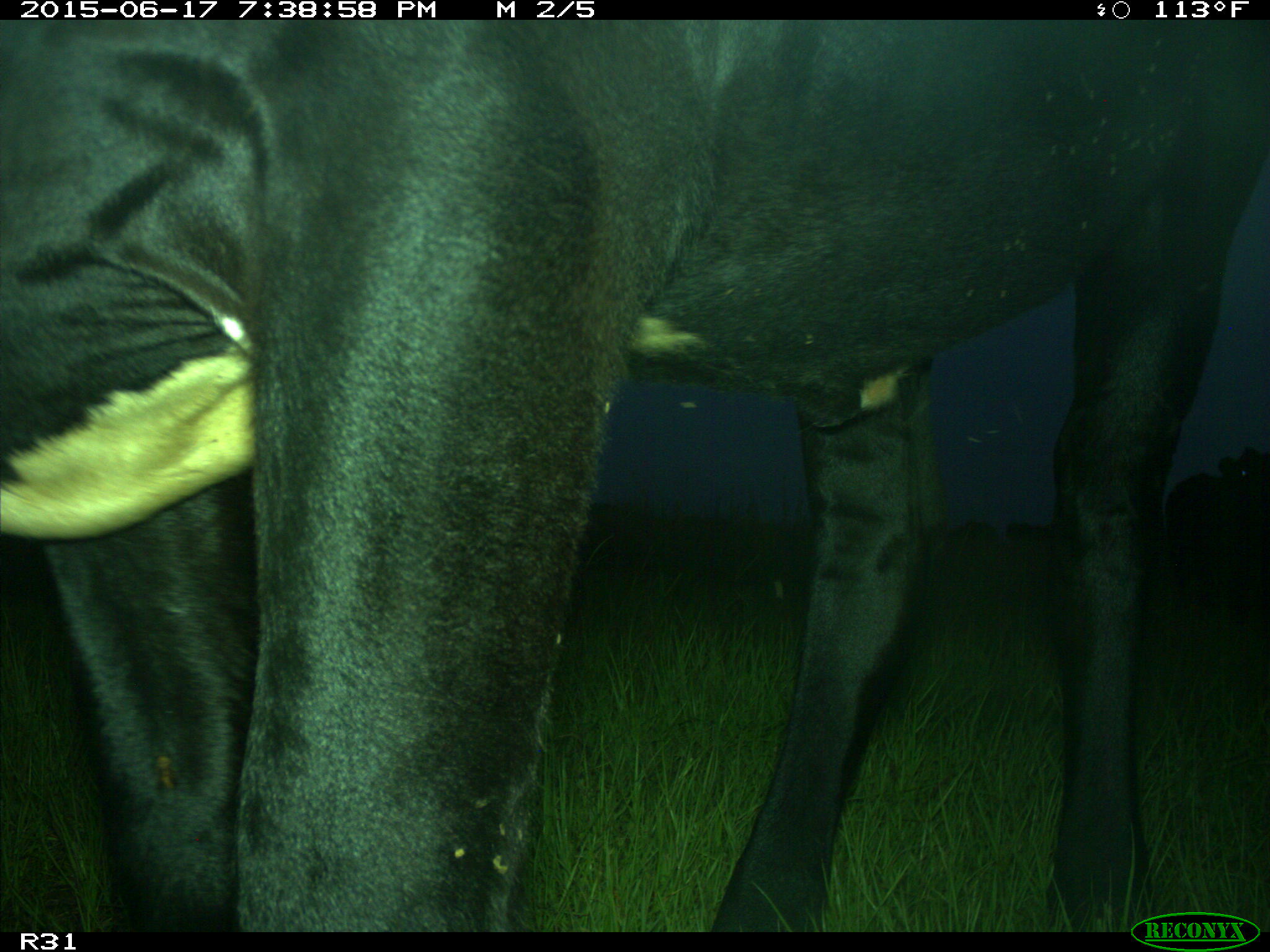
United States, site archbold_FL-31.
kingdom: Animalia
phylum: Chordata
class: Mammalia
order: Artiodactyla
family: Bovidae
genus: Bos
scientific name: Bos taurus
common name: domestic cow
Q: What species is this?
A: Bos taurus (domestic cow).